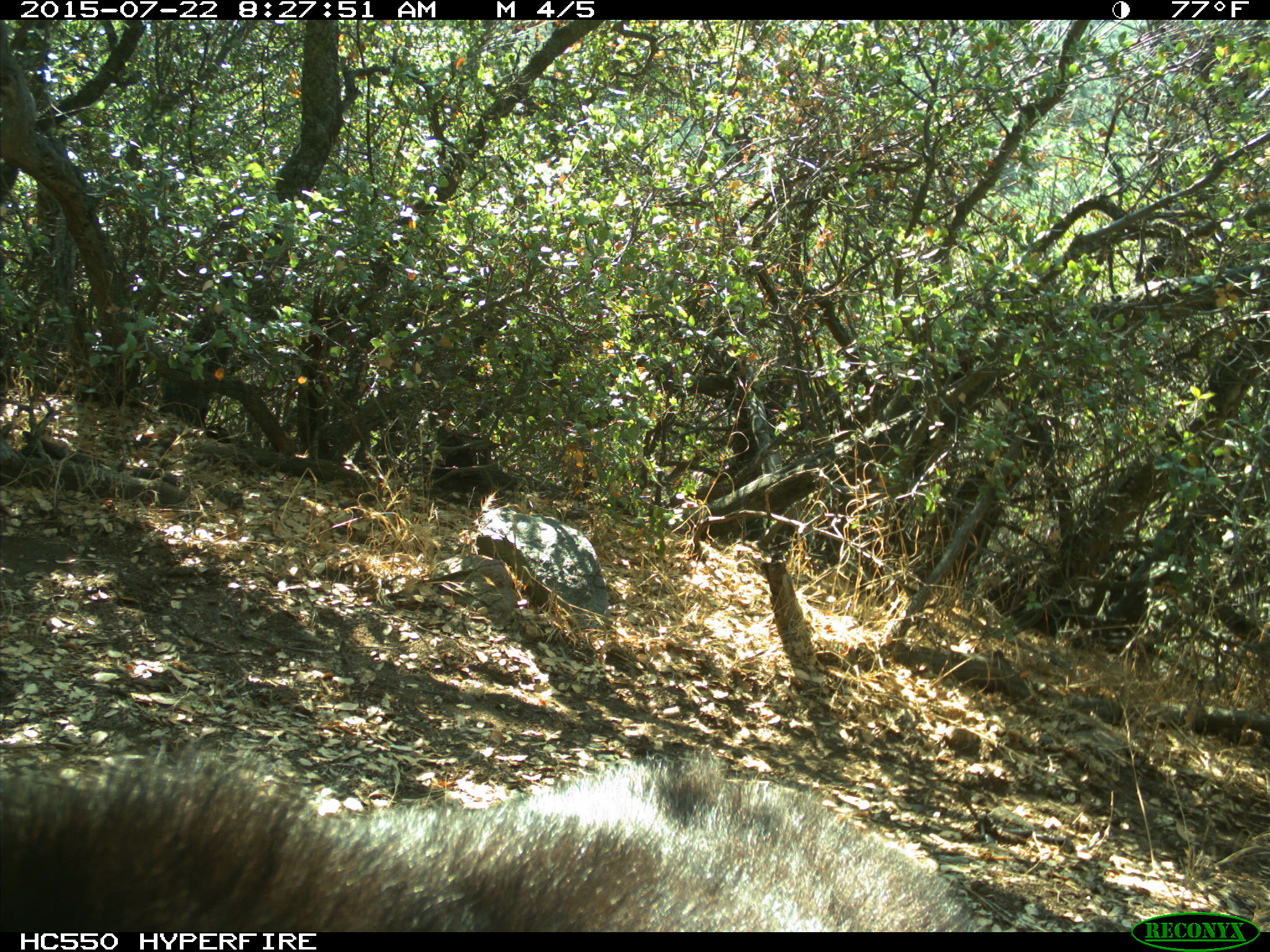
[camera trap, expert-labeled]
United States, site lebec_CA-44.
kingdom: Animalia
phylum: Chordata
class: Mammalia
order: Carnivora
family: Ursidae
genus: Ursus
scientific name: Ursus americanus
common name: american black bear